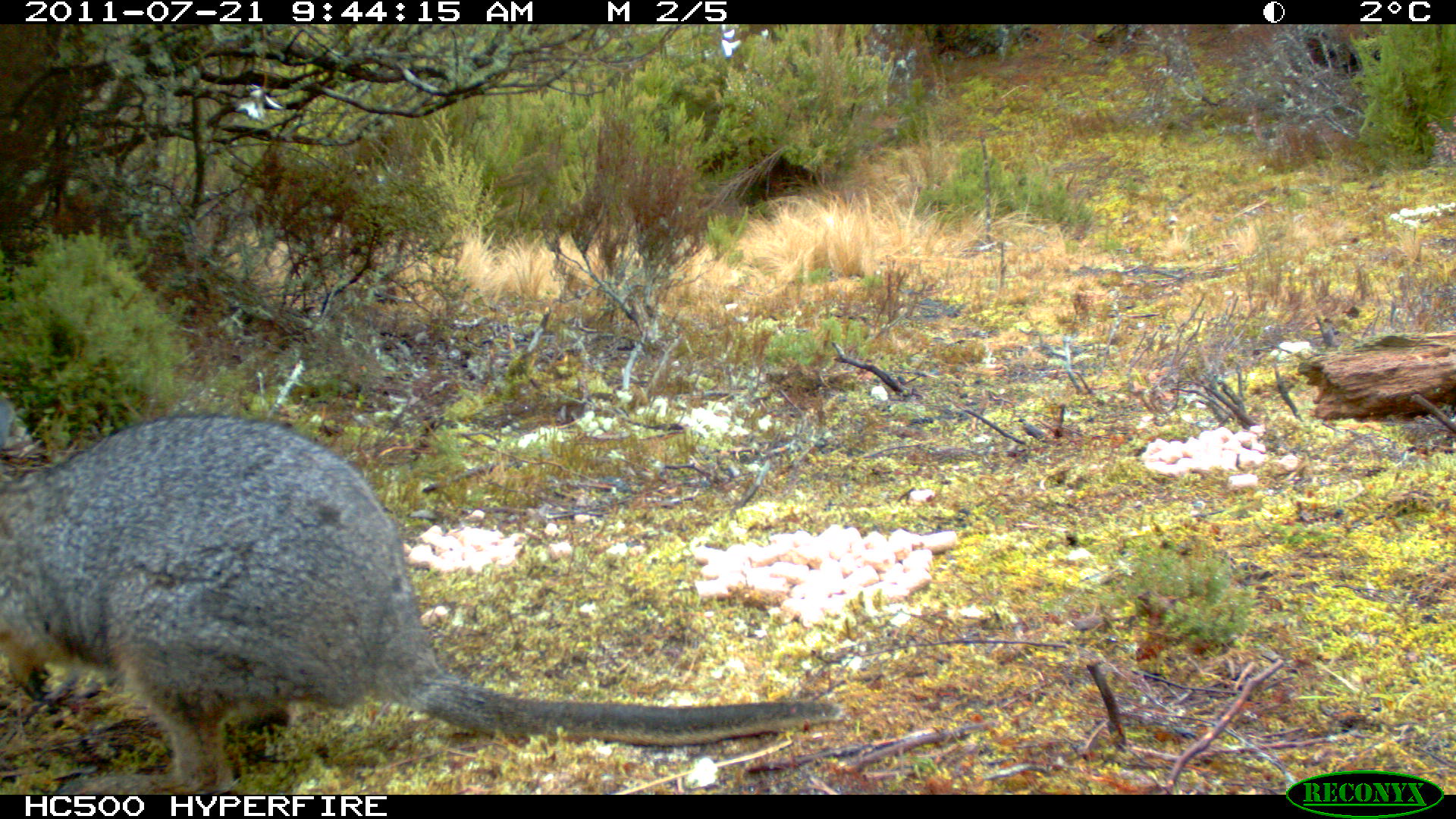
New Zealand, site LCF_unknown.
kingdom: Animalia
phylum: Chordata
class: Mammalia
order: Diprotodontia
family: Macropodidae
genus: Notamacropus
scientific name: Notamacropus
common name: wallaby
Wallaby (Notamacropus).